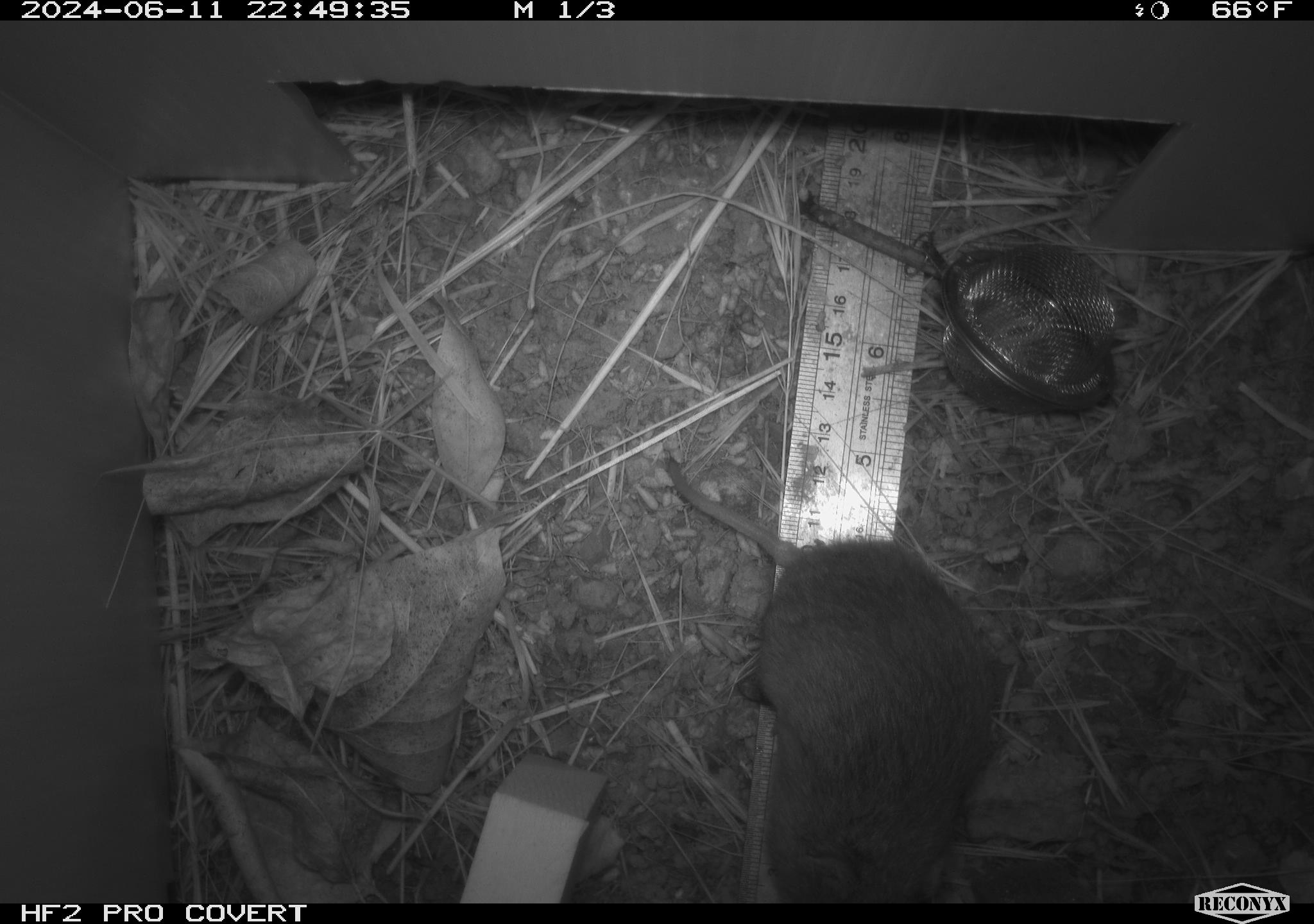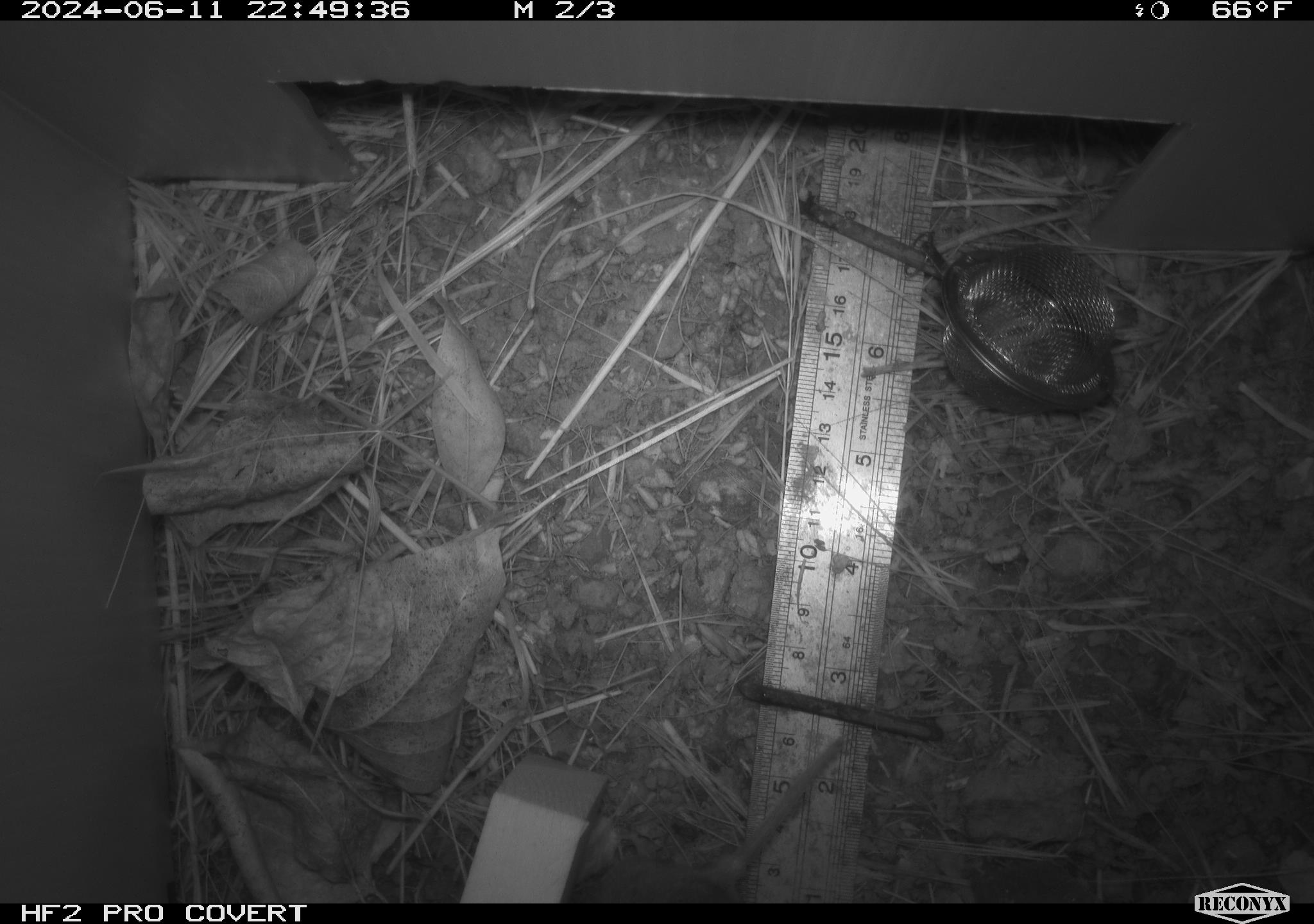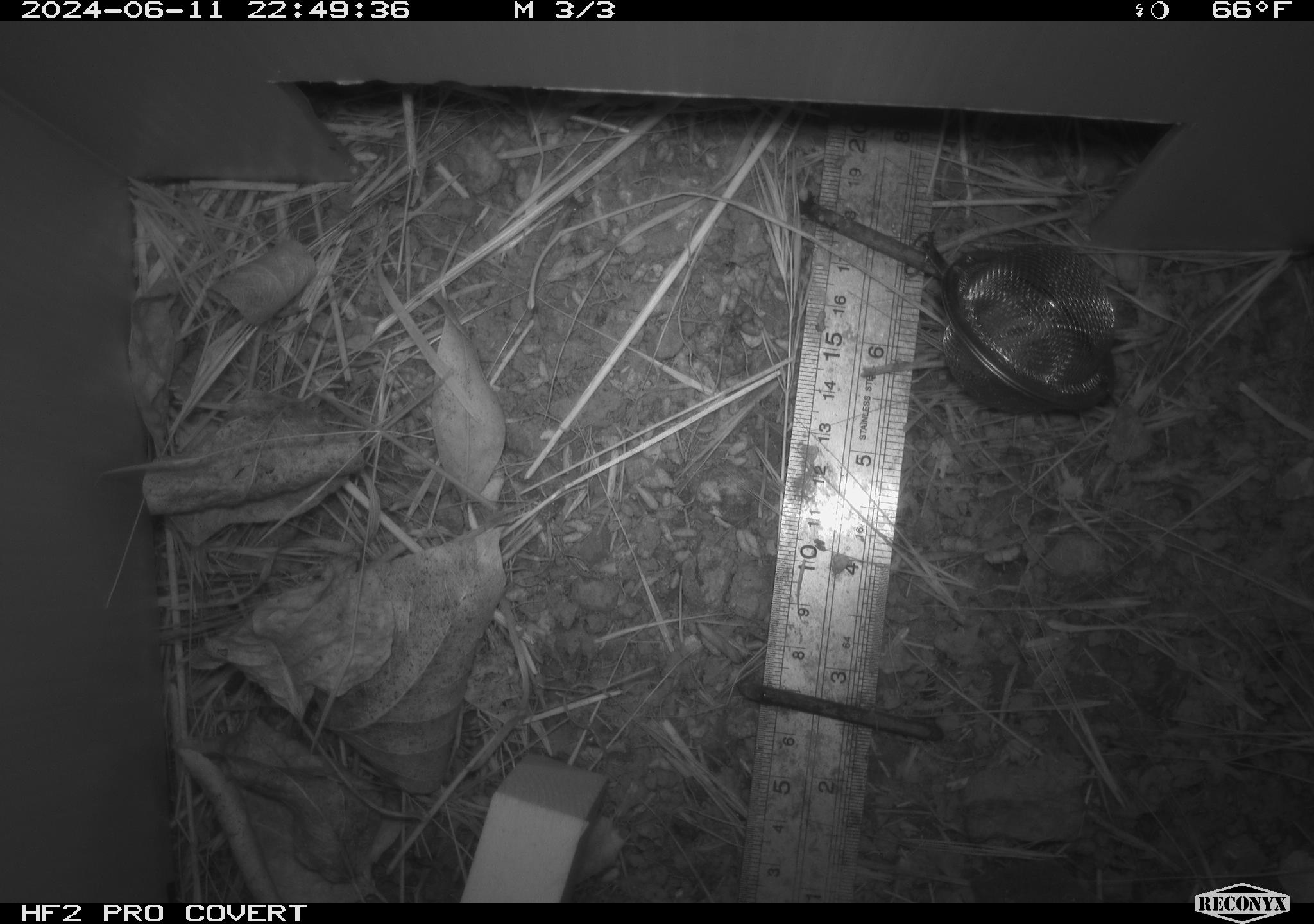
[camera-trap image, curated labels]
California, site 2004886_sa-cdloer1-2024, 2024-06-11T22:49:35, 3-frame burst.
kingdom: Animalia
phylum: Chordata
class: Mammalia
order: Rodentia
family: Cricetidae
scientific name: Arvicolinae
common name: voles, lemmings, and muskrats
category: arvicolinae subfamily